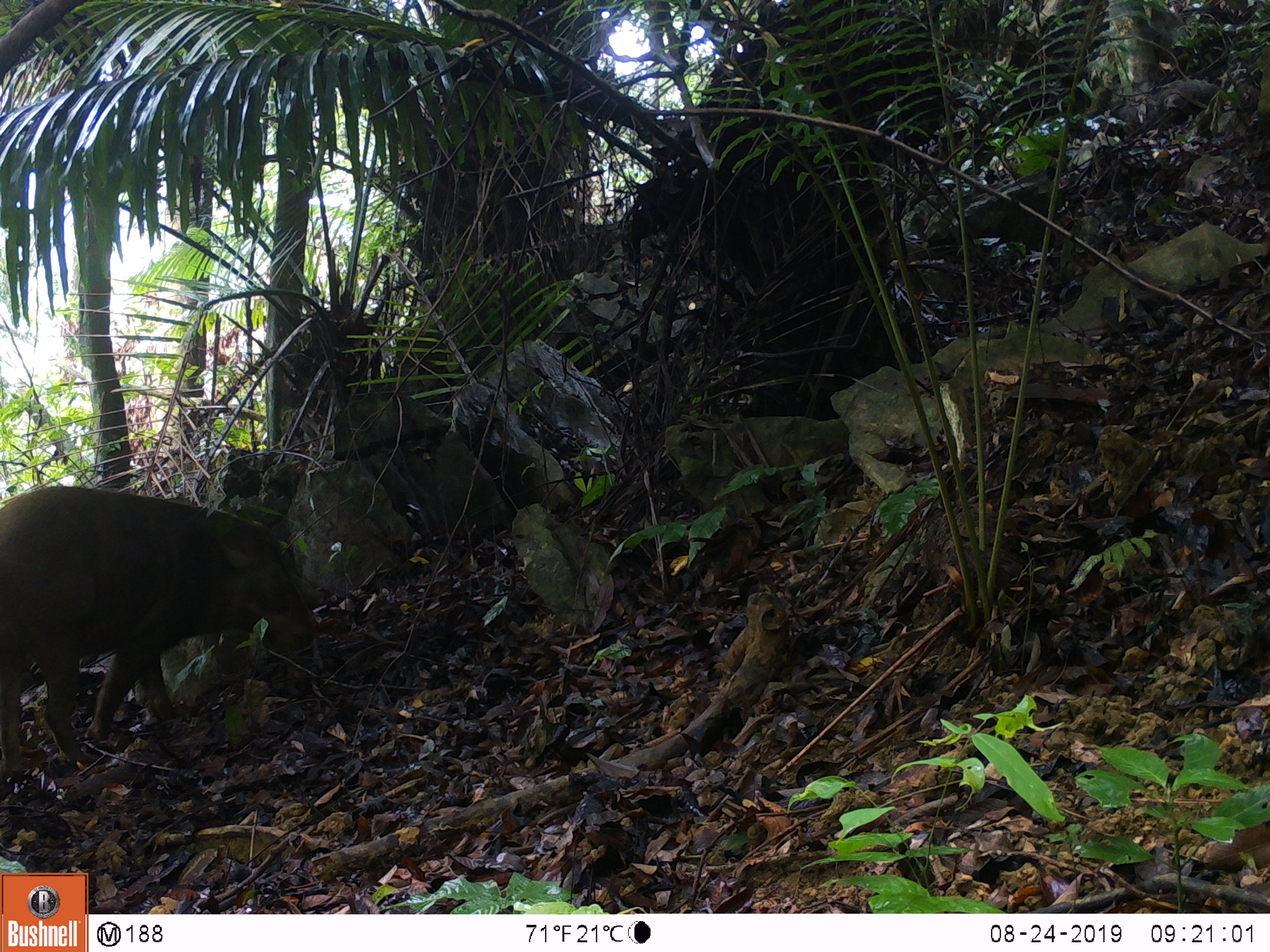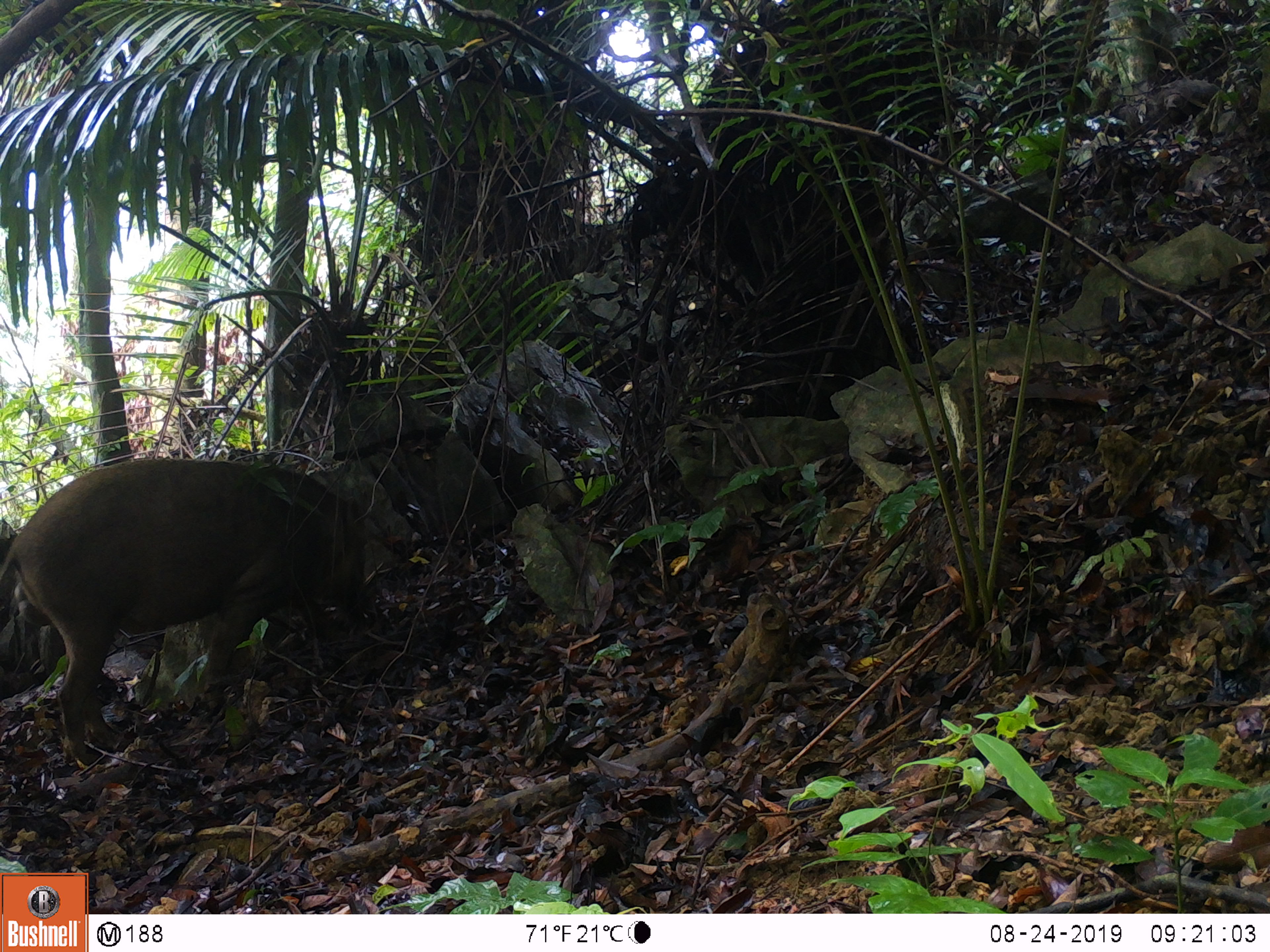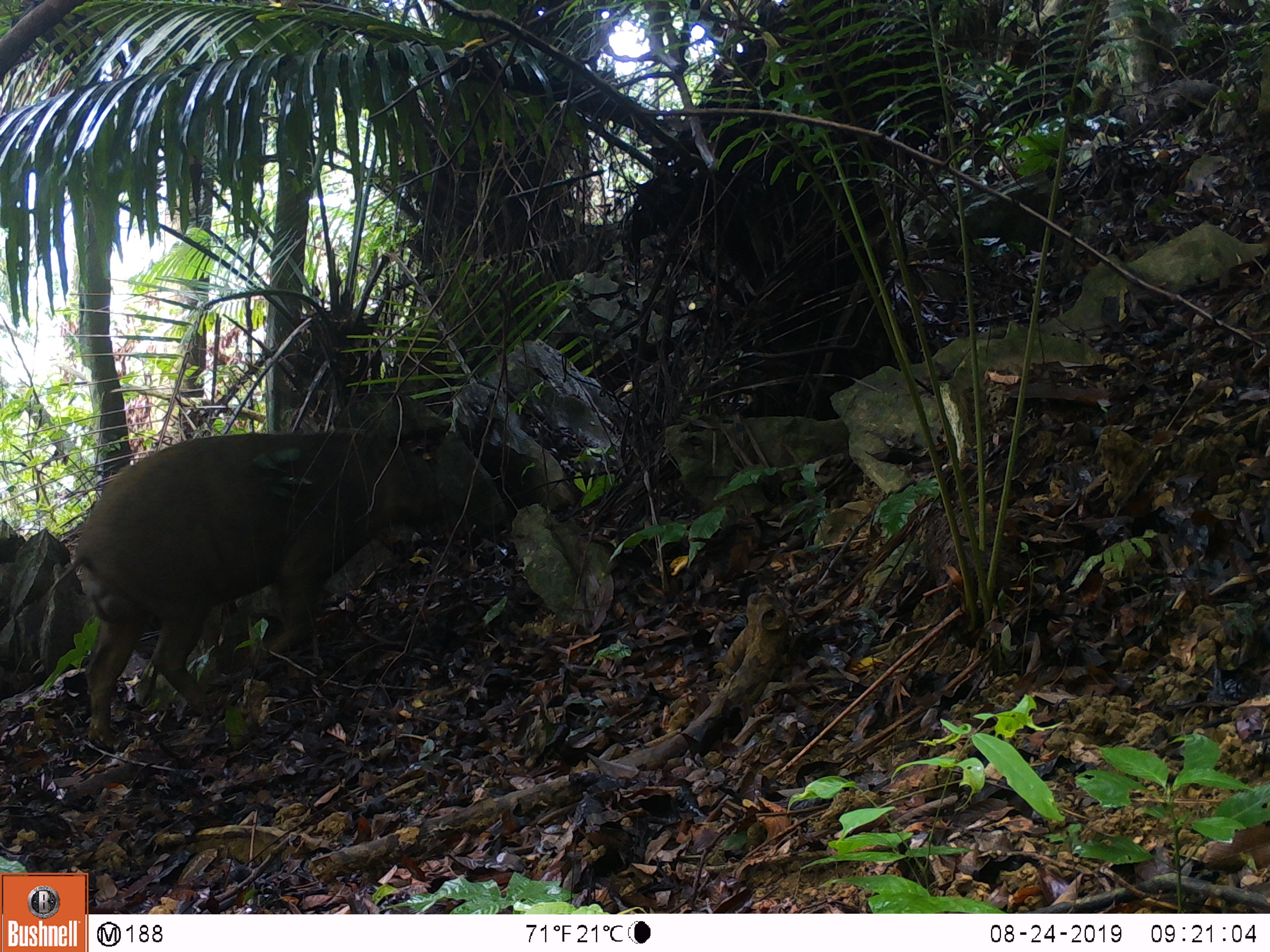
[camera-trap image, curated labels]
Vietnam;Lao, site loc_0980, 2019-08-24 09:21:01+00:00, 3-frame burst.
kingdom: Animalia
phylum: Chordata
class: Mammalia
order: Artiodactyla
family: Suidae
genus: Sus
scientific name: Sus scrofa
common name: eurasian wild pig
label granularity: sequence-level